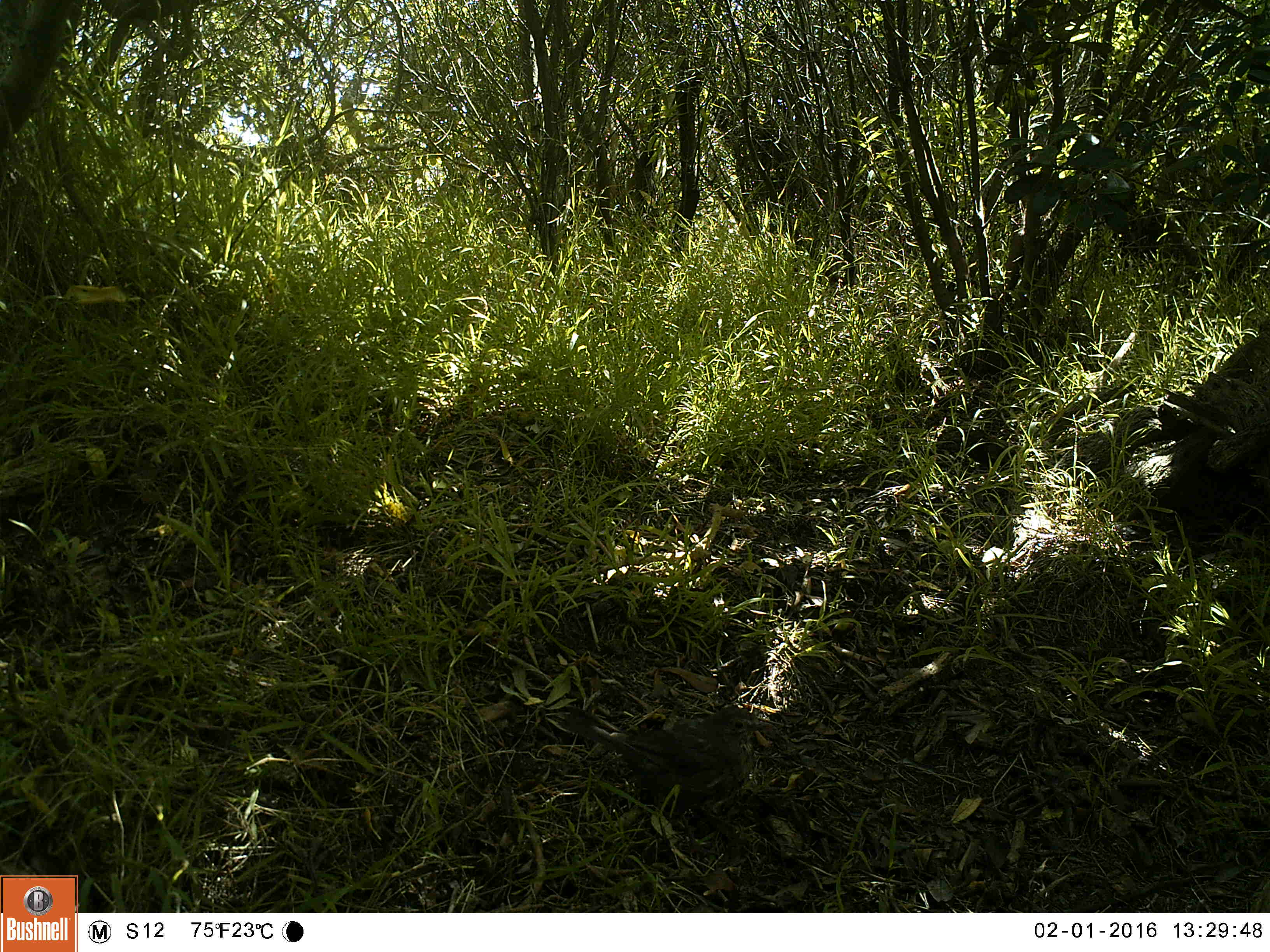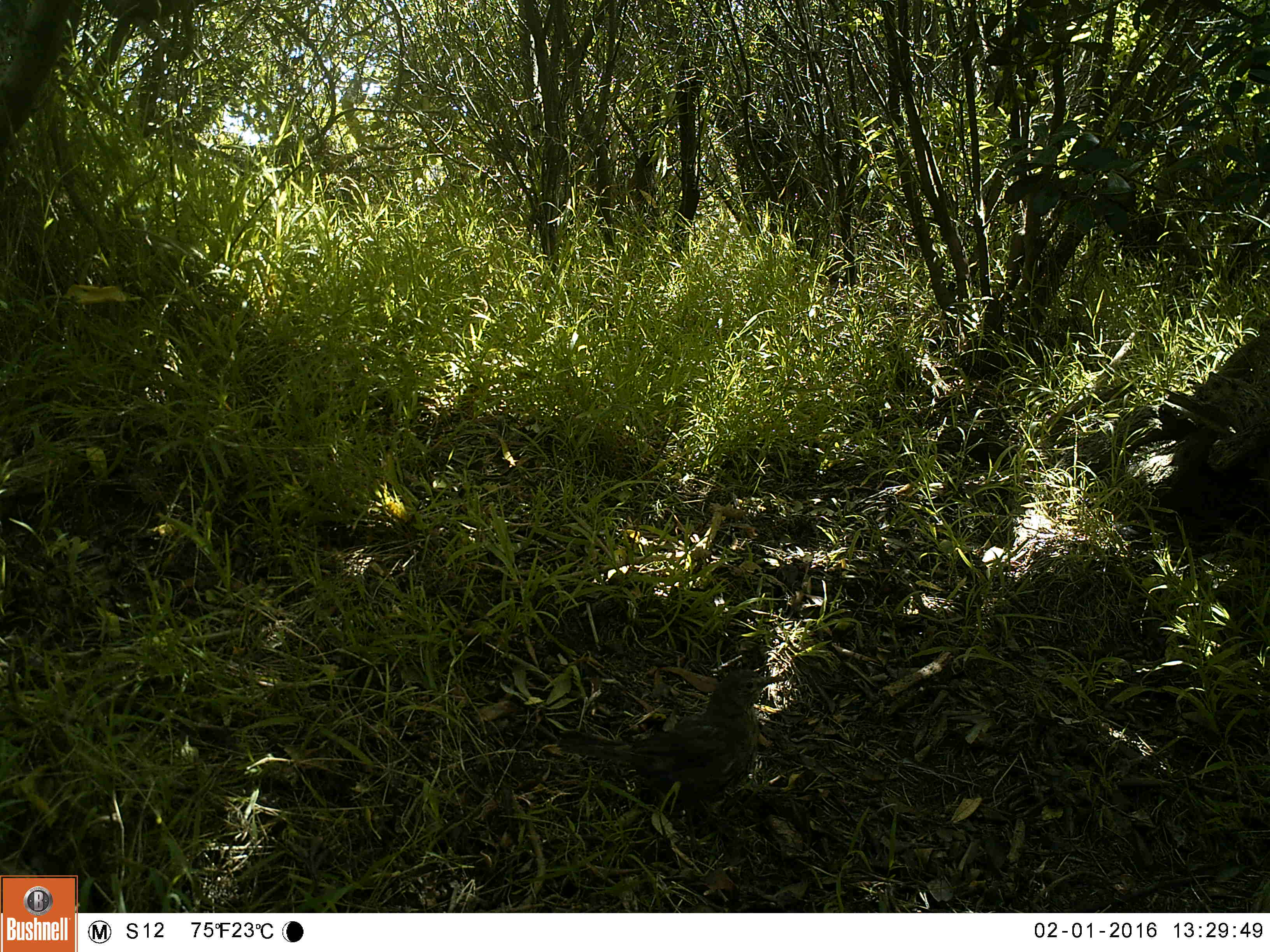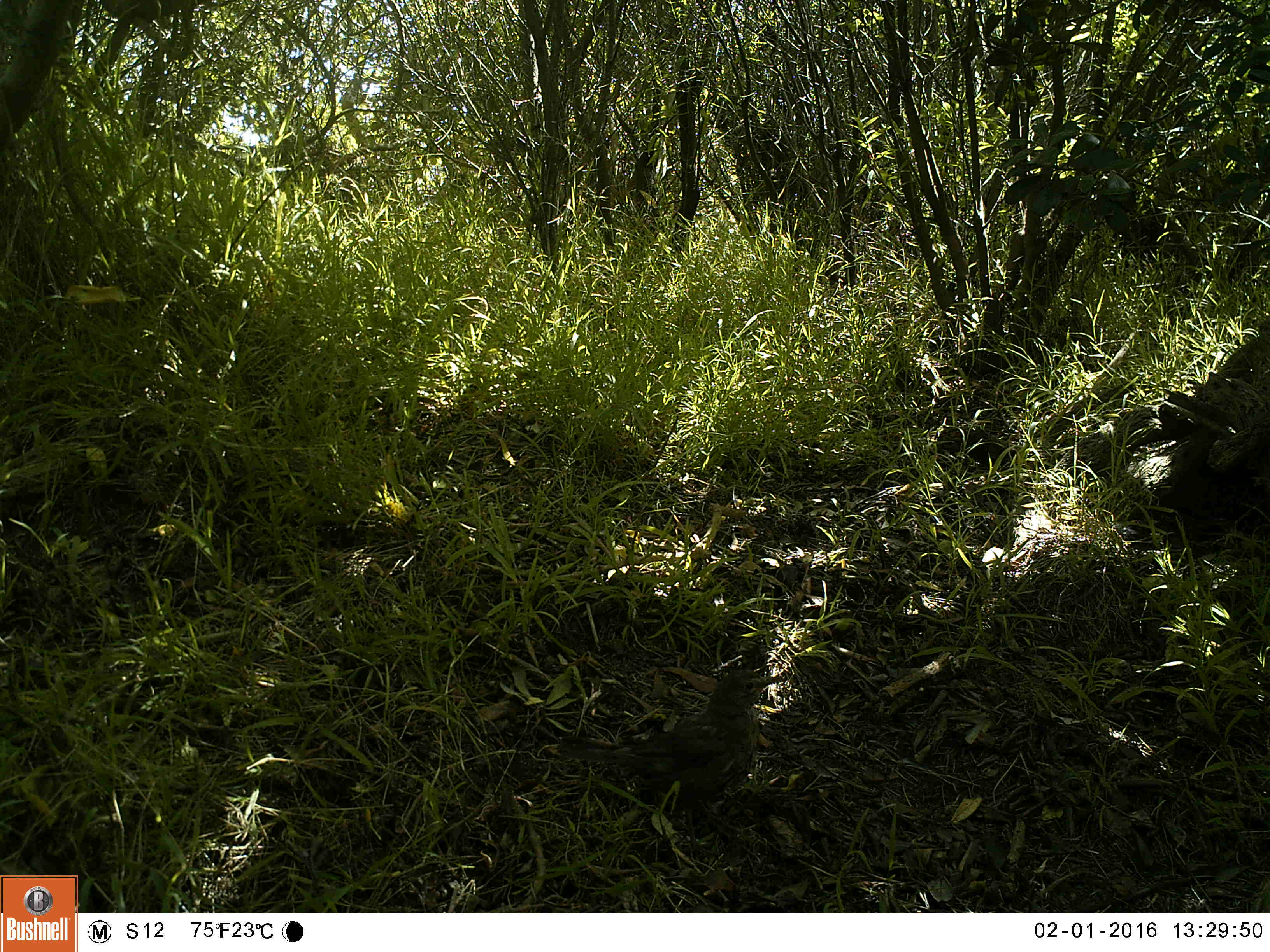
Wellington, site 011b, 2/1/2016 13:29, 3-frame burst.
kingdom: Animalia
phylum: Chordata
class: Aves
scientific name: Aves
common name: bird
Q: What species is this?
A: Bird (Aves).